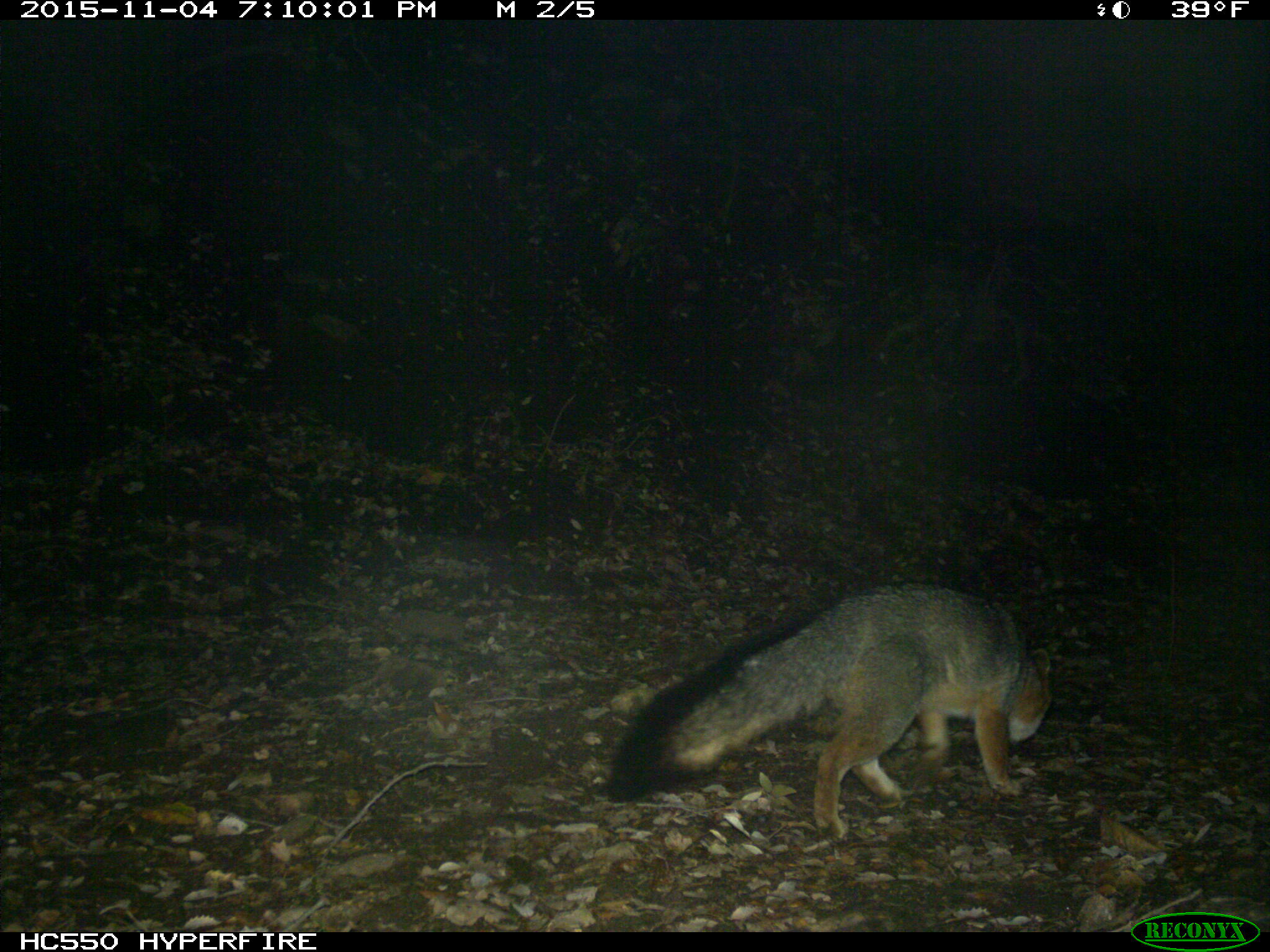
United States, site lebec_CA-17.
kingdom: Animalia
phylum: Chordata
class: Mammalia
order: Carnivora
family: Canidae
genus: Urocyon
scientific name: Urocyon cinereoargenteus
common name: gray fox